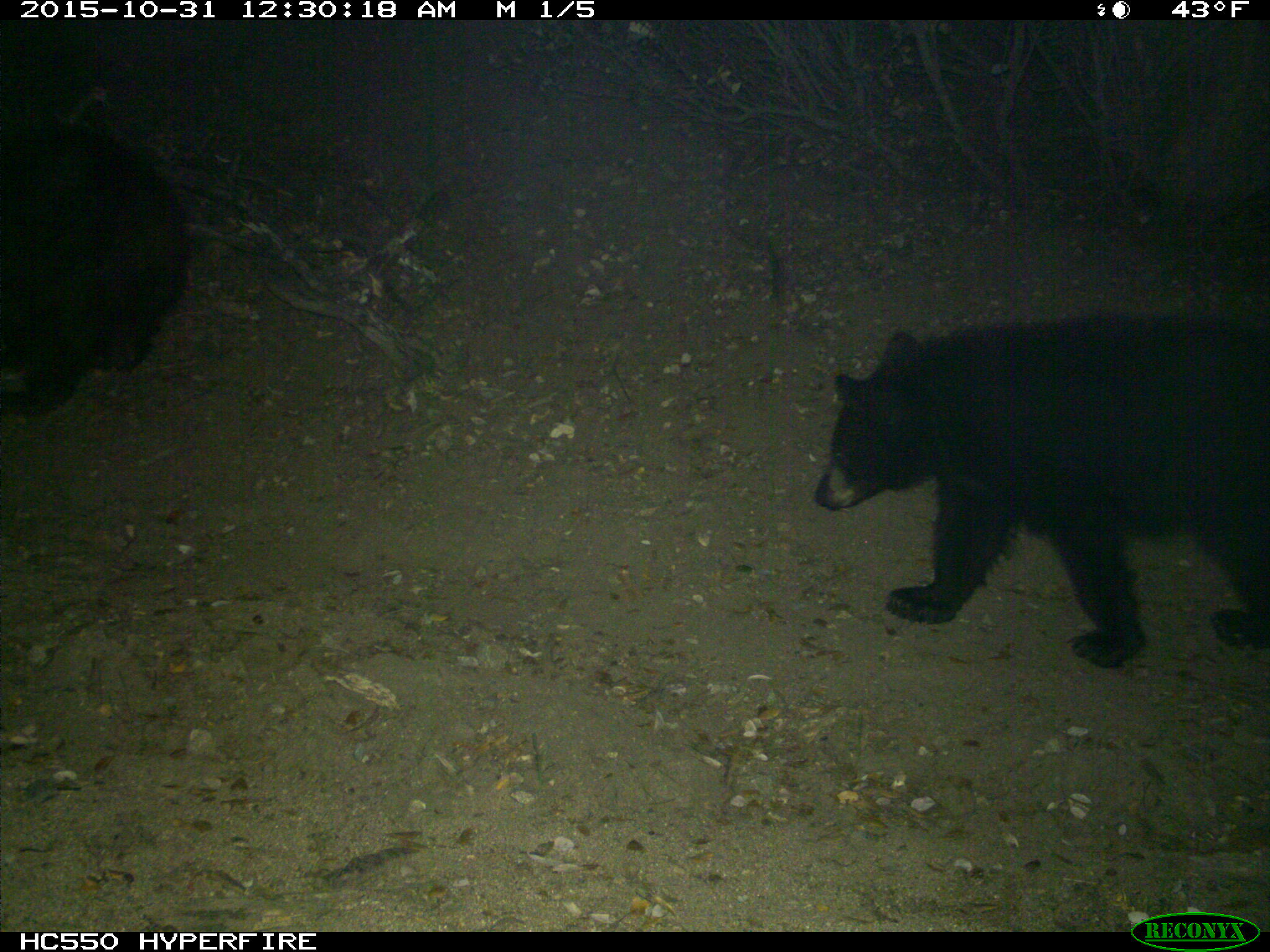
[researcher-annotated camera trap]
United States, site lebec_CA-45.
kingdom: Animalia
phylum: Chordata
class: Mammalia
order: Carnivora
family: Ursidae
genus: Ursus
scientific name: Ursus americanus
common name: american black bear